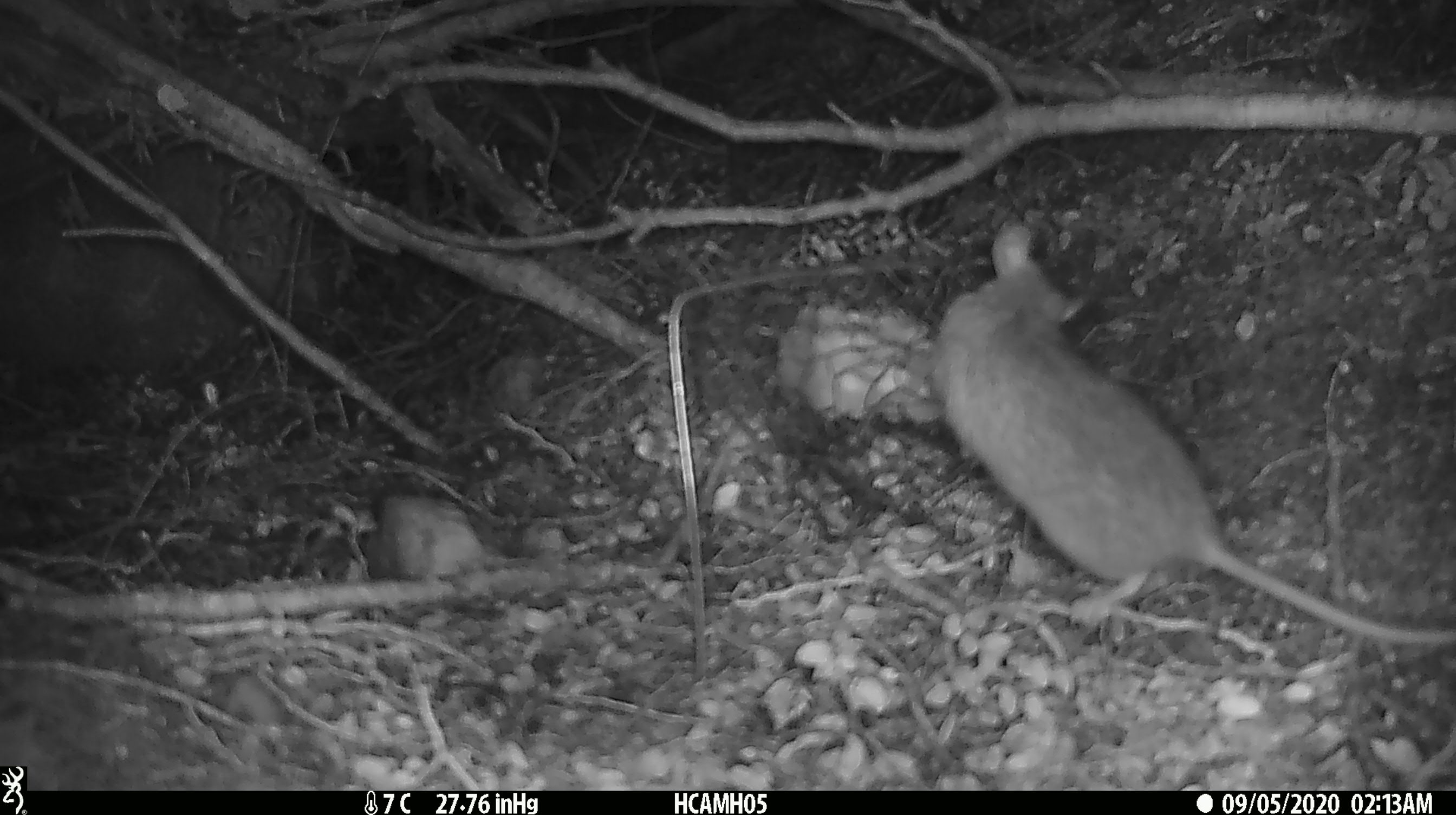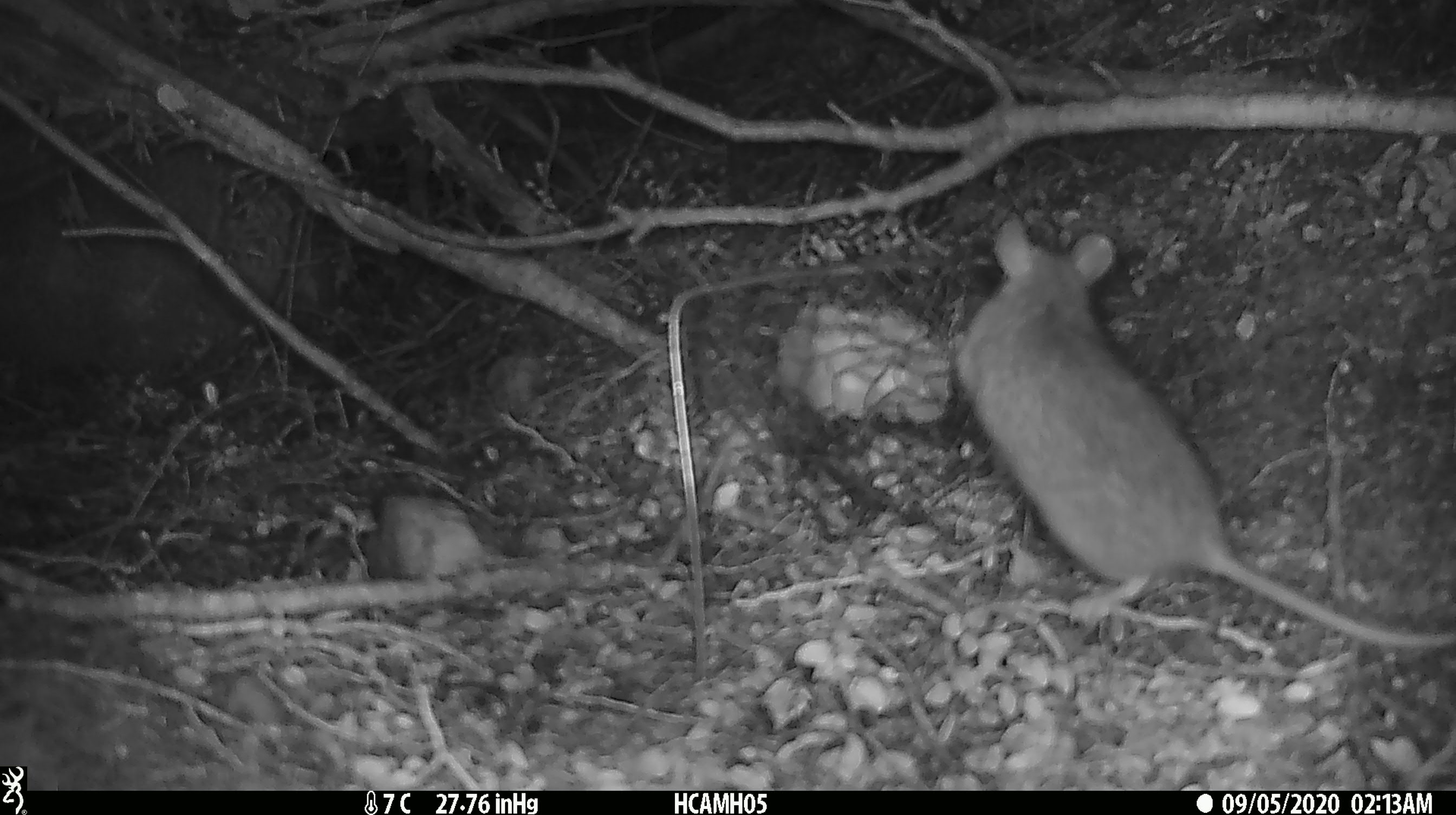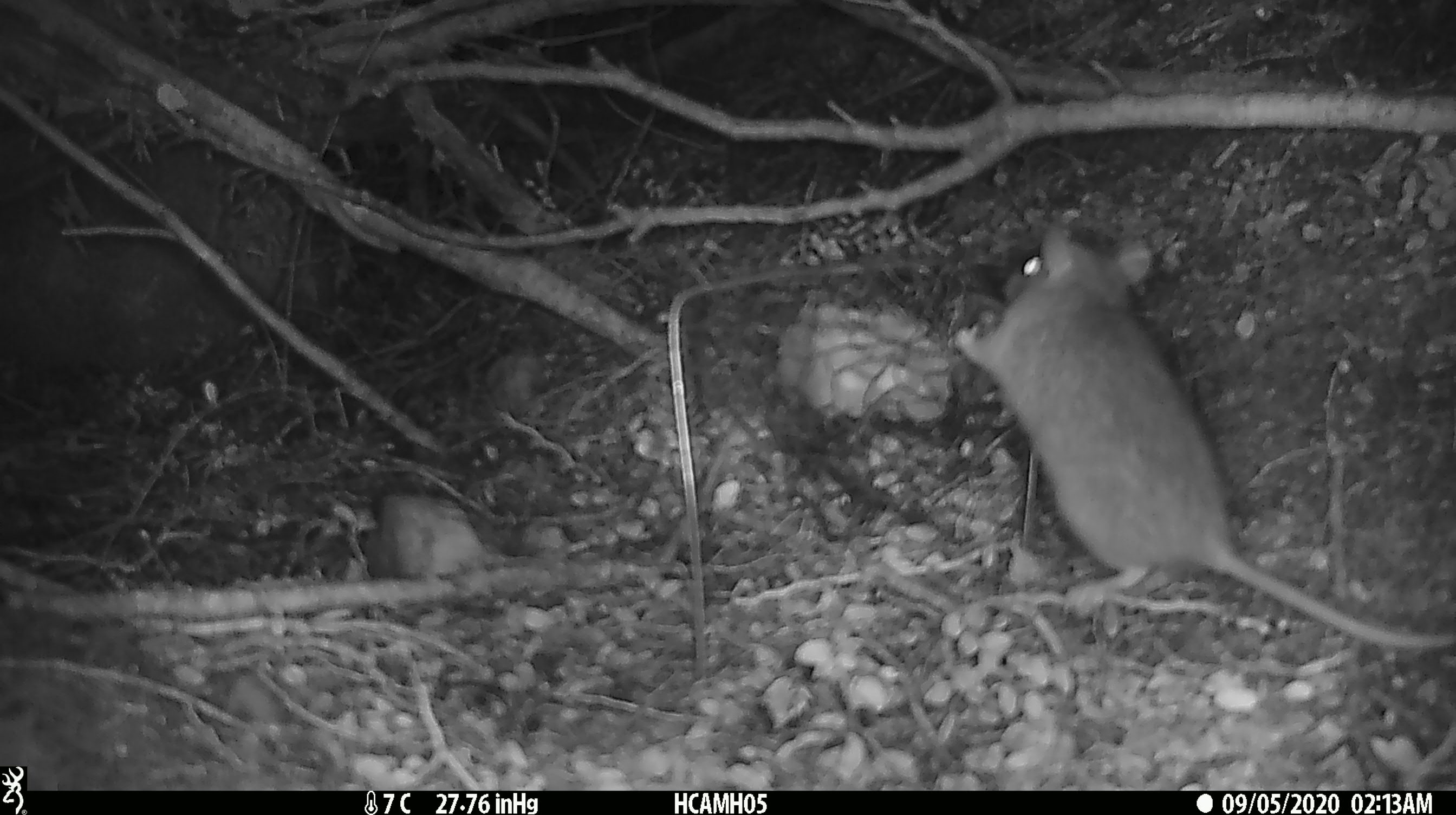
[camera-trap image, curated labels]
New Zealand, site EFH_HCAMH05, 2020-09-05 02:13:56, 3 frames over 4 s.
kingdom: Animalia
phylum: Chordata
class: Mammalia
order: Rodentia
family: Muridae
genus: Rattus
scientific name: Rattus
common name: rat